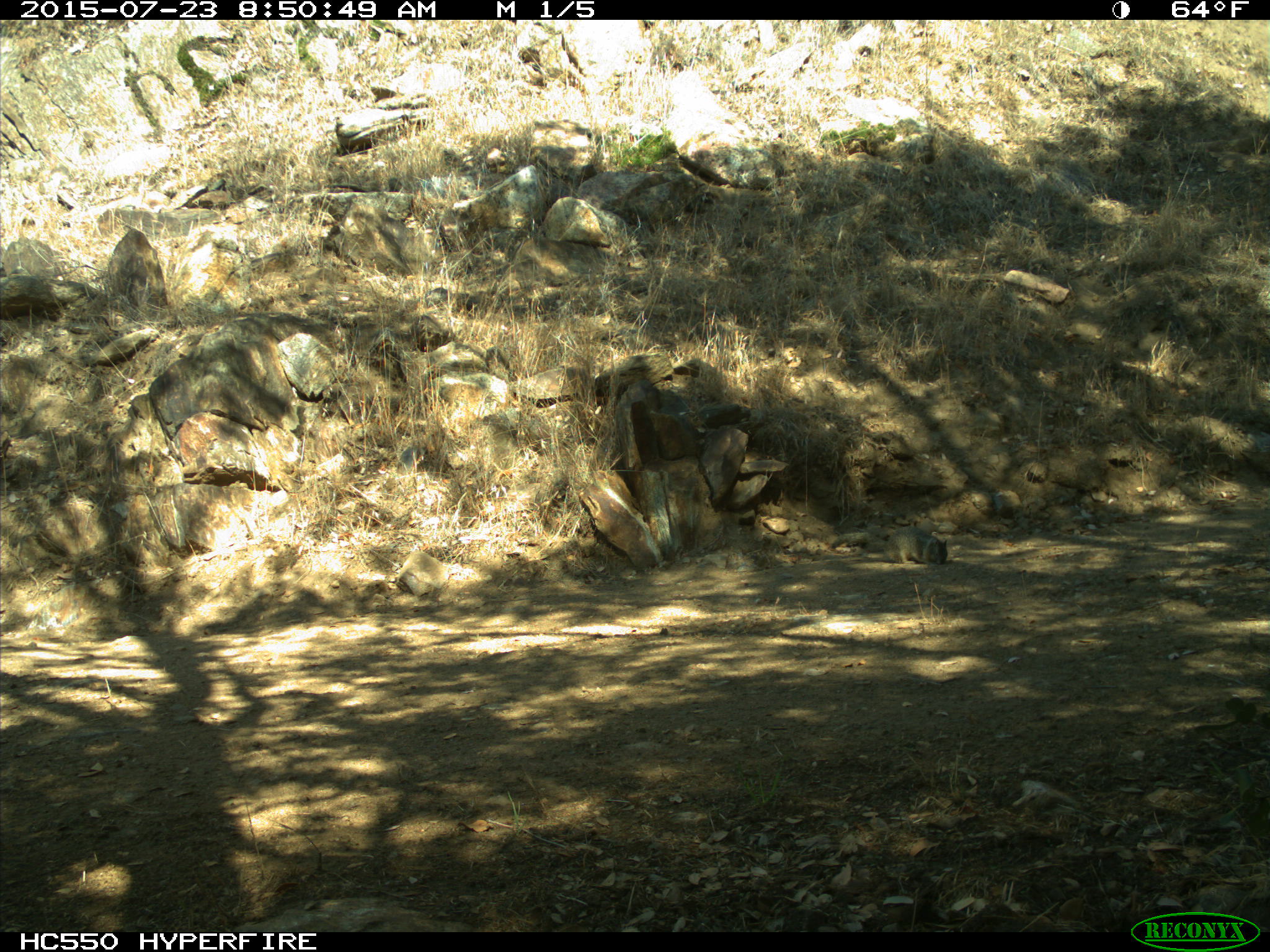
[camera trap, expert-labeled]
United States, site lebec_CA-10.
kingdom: Animalia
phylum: Chordata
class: Mammalia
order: Rodentia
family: Sciuridae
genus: Otospermophilus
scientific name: Otospermophilus beecheyi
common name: california ground squirrel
Otospermophilus beecheyi (california ground squirrel).